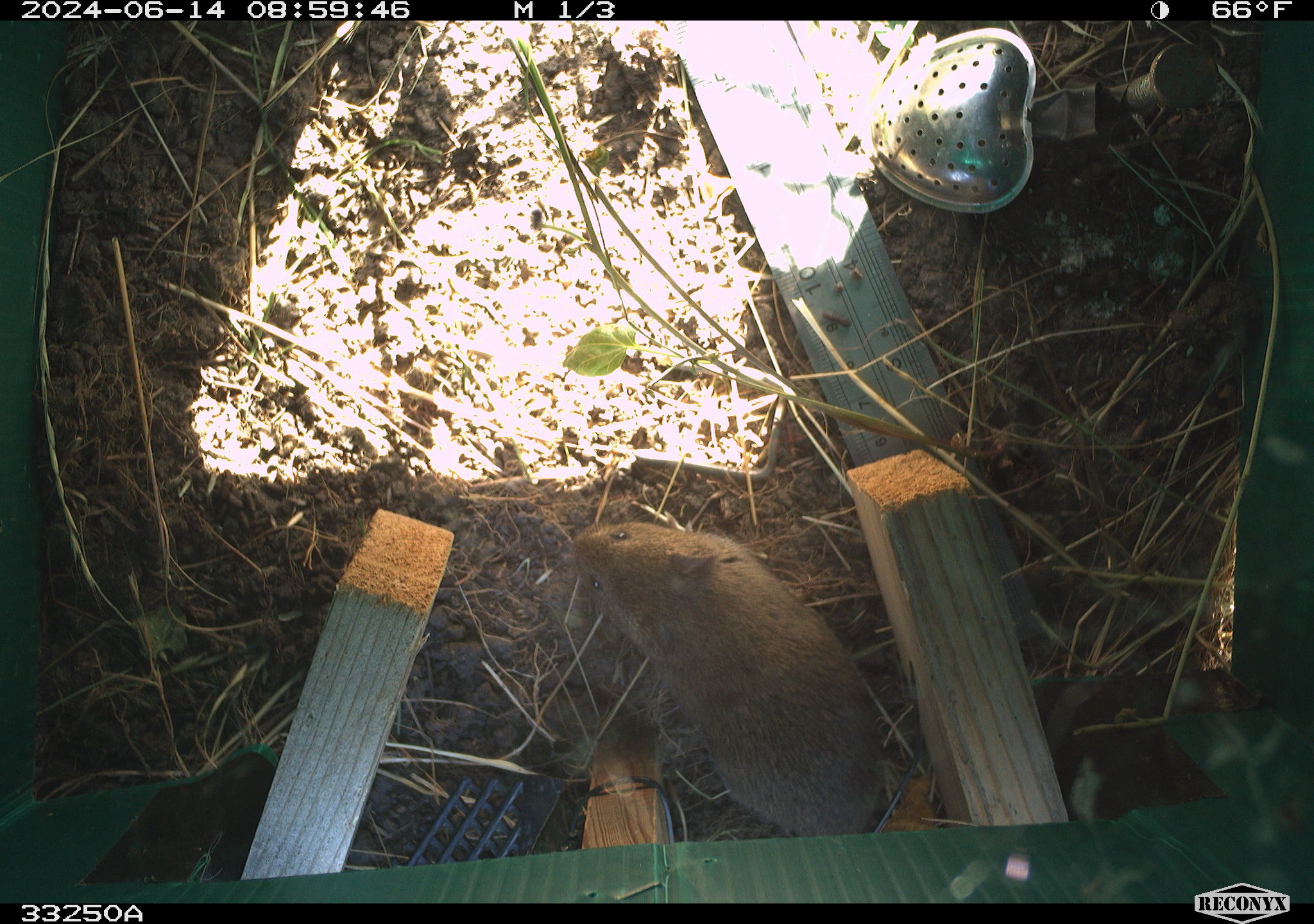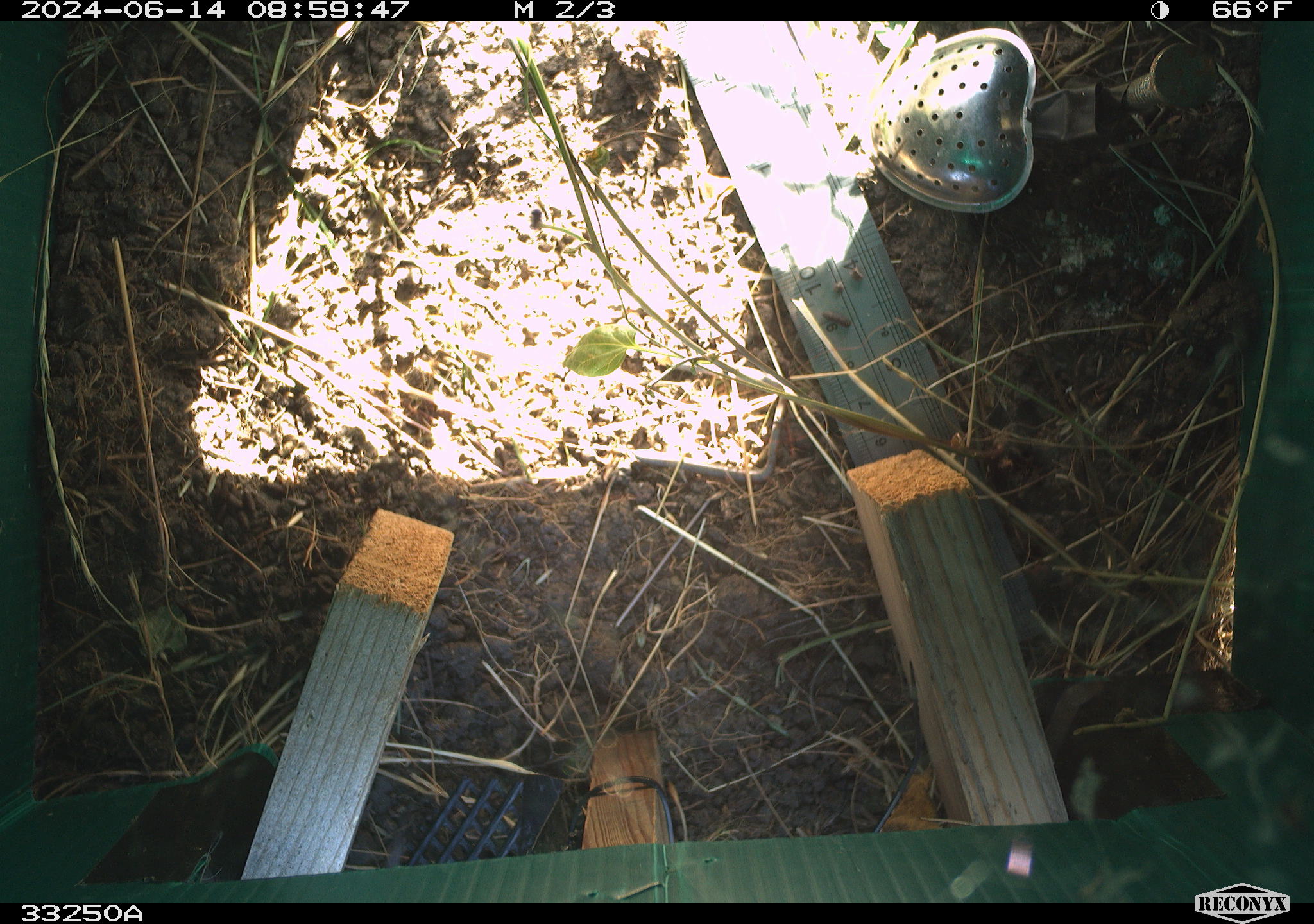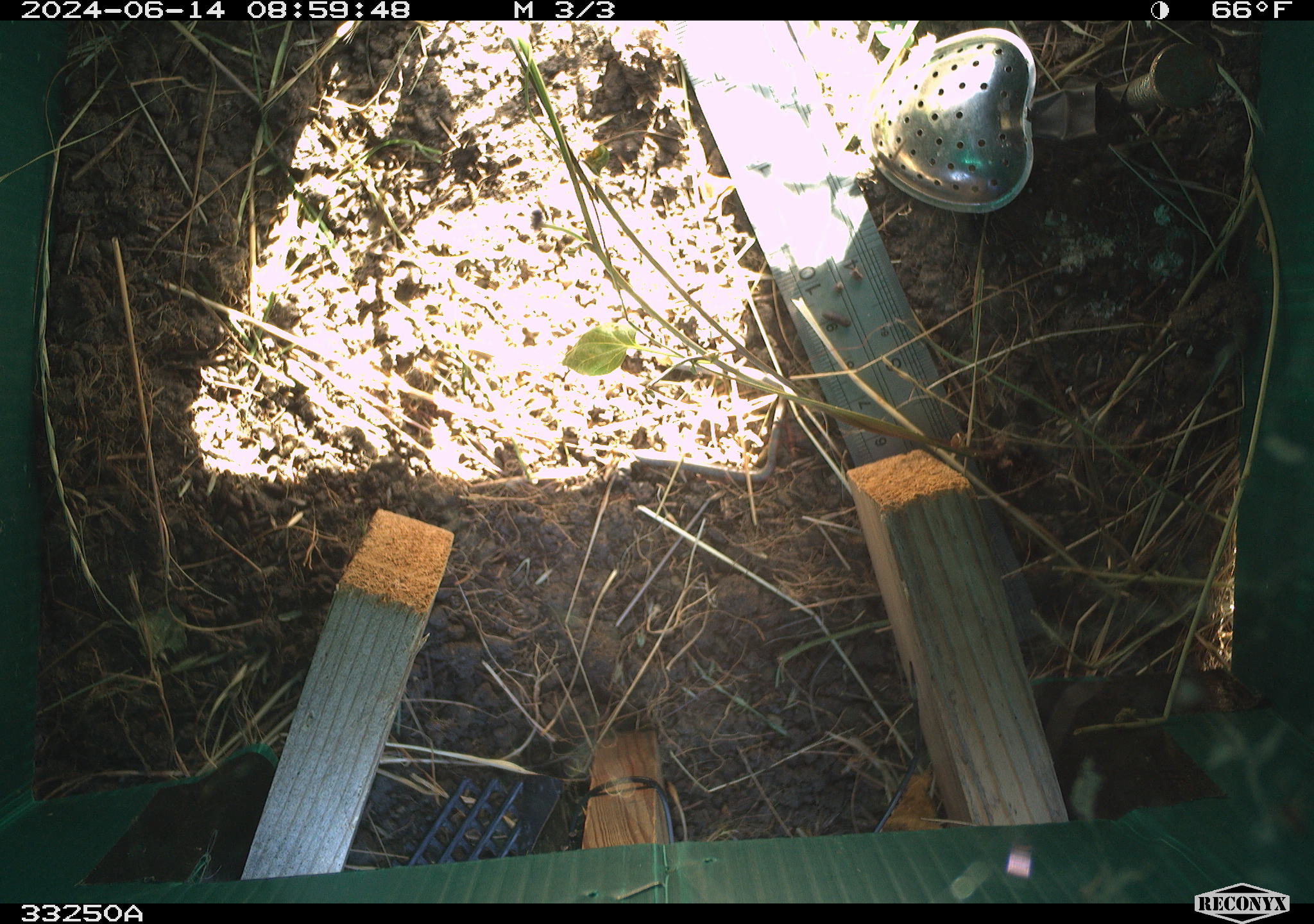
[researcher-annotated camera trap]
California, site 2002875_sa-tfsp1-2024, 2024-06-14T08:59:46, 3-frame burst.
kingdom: Animalia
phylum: Chordata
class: Mammalia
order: Rodentia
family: Cricetidae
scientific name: Arvicolinae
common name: voles, lemmings, and muskrats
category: arvicolinae subfamily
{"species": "arvicolinae subfamily (voles, lemmings, and muskrats) (Arvicolinae)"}